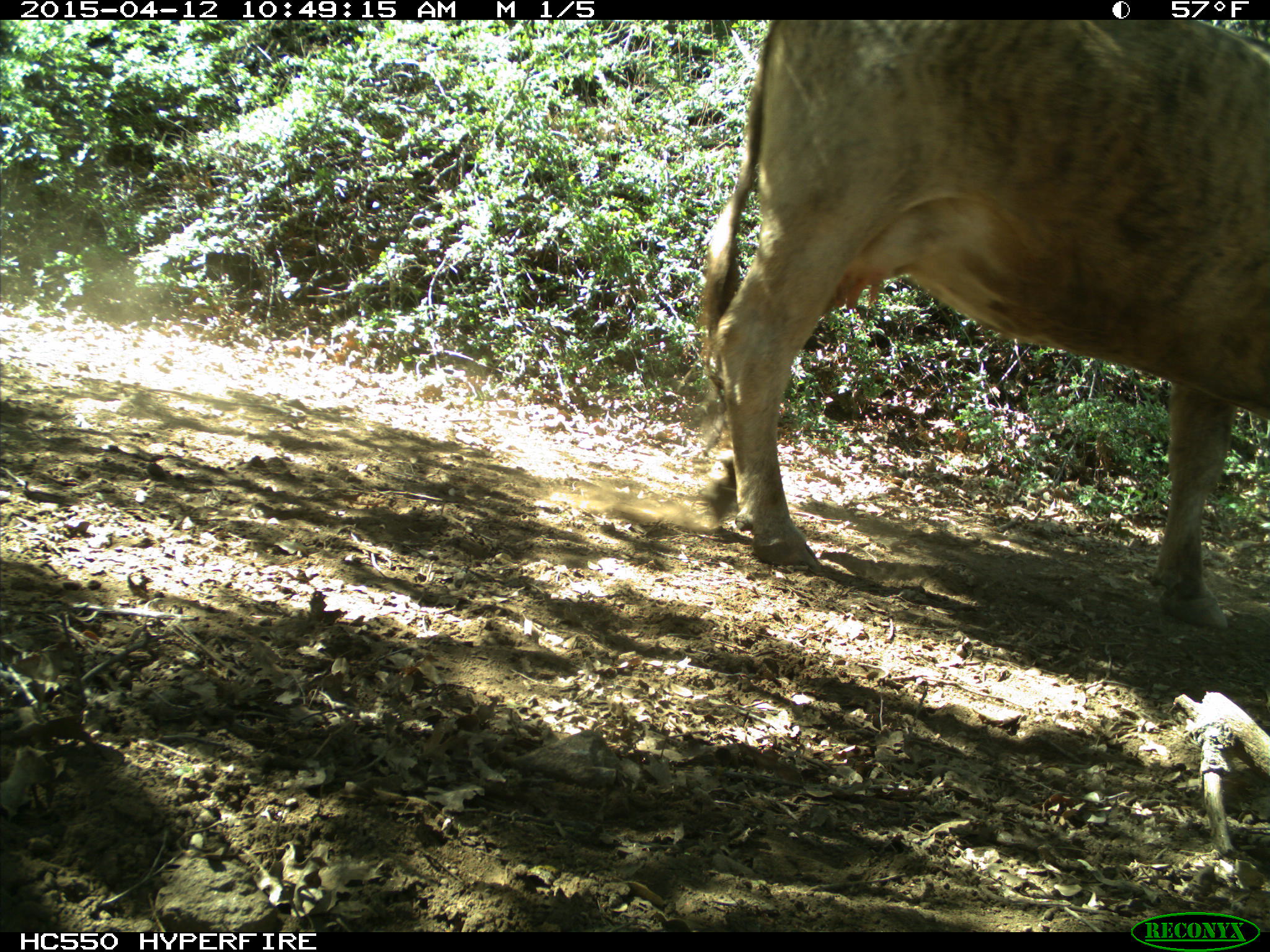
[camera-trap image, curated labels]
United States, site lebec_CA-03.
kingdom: Animalia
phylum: Chordata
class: Mammalia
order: Artiodactyla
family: Bovidae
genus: Bos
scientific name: Bos taurus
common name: domestic cow